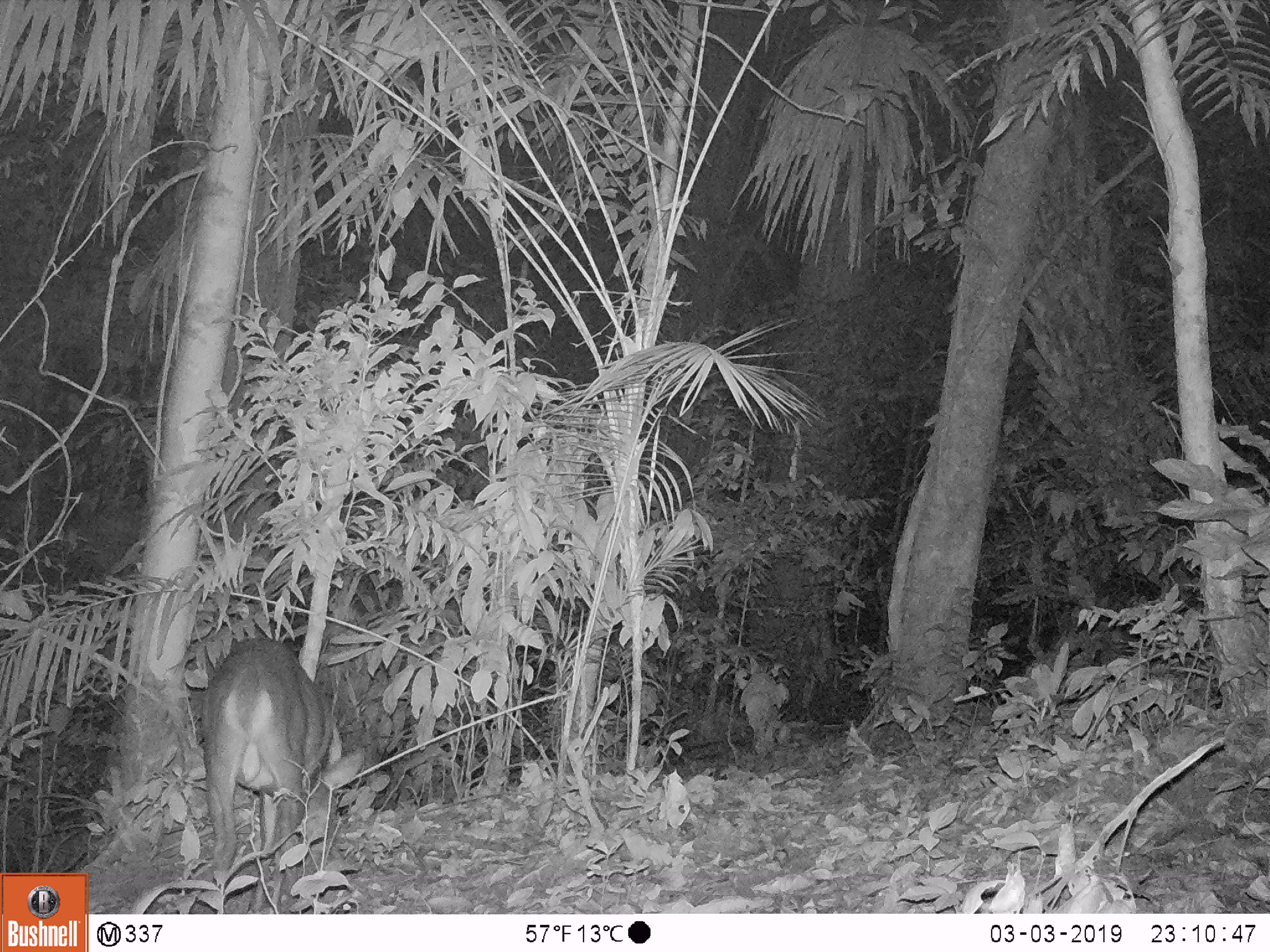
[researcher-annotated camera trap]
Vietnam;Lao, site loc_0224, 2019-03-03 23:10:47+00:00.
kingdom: Animalia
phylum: Chordata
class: Mammalia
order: Artiodactyla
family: Cervidae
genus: Muntiacus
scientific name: Muntiacus vuquangensis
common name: large-antlered muntjac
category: large antlered muntjac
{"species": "large antlered muntjac (large-antlered muntjac) (Muntiacus vuquangensis)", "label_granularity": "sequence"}